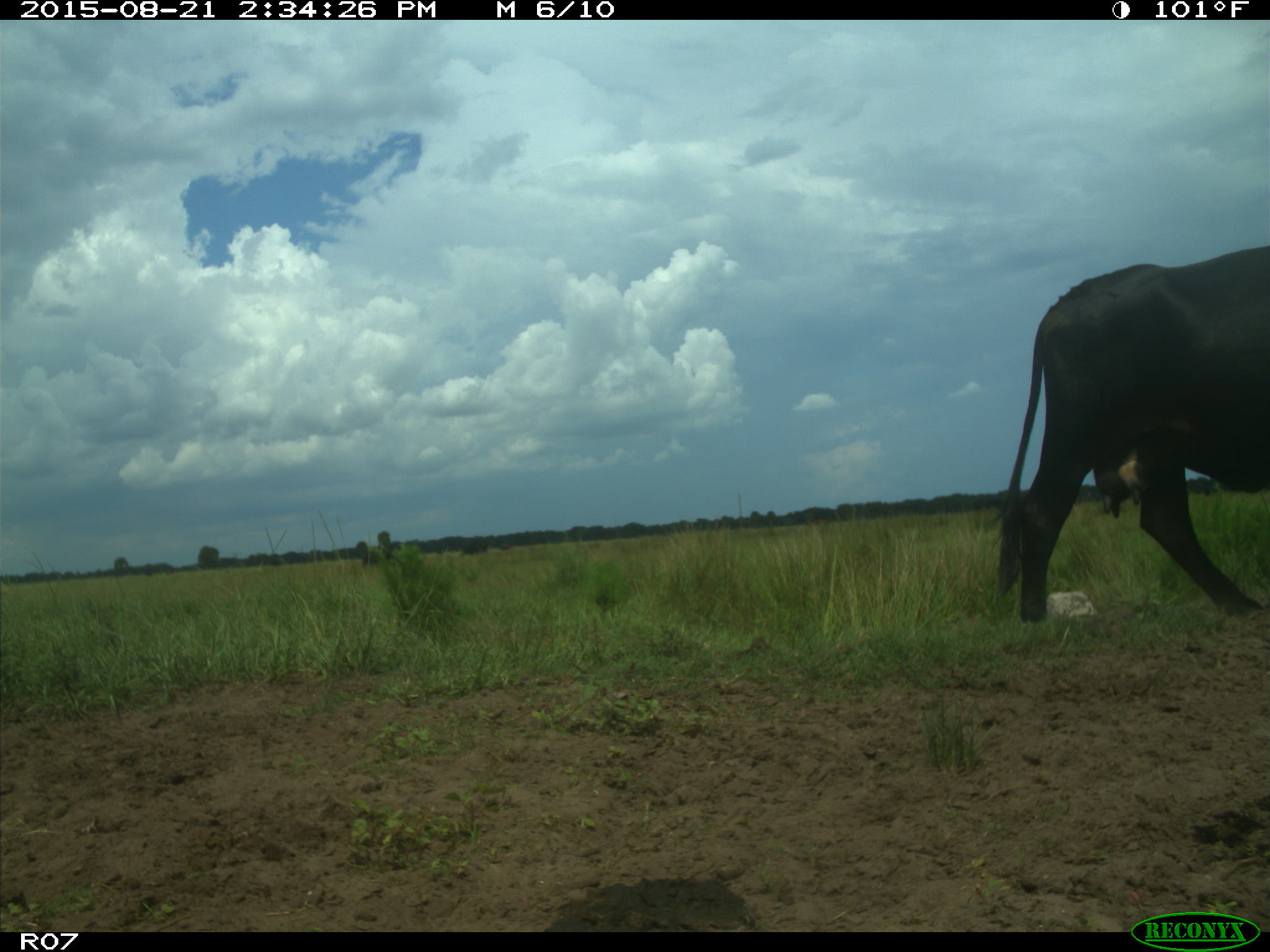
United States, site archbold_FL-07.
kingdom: Animalia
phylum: Chordata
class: Mammalia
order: Artiodactyla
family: Bovidae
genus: Bos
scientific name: Bos taurus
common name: domestic cow